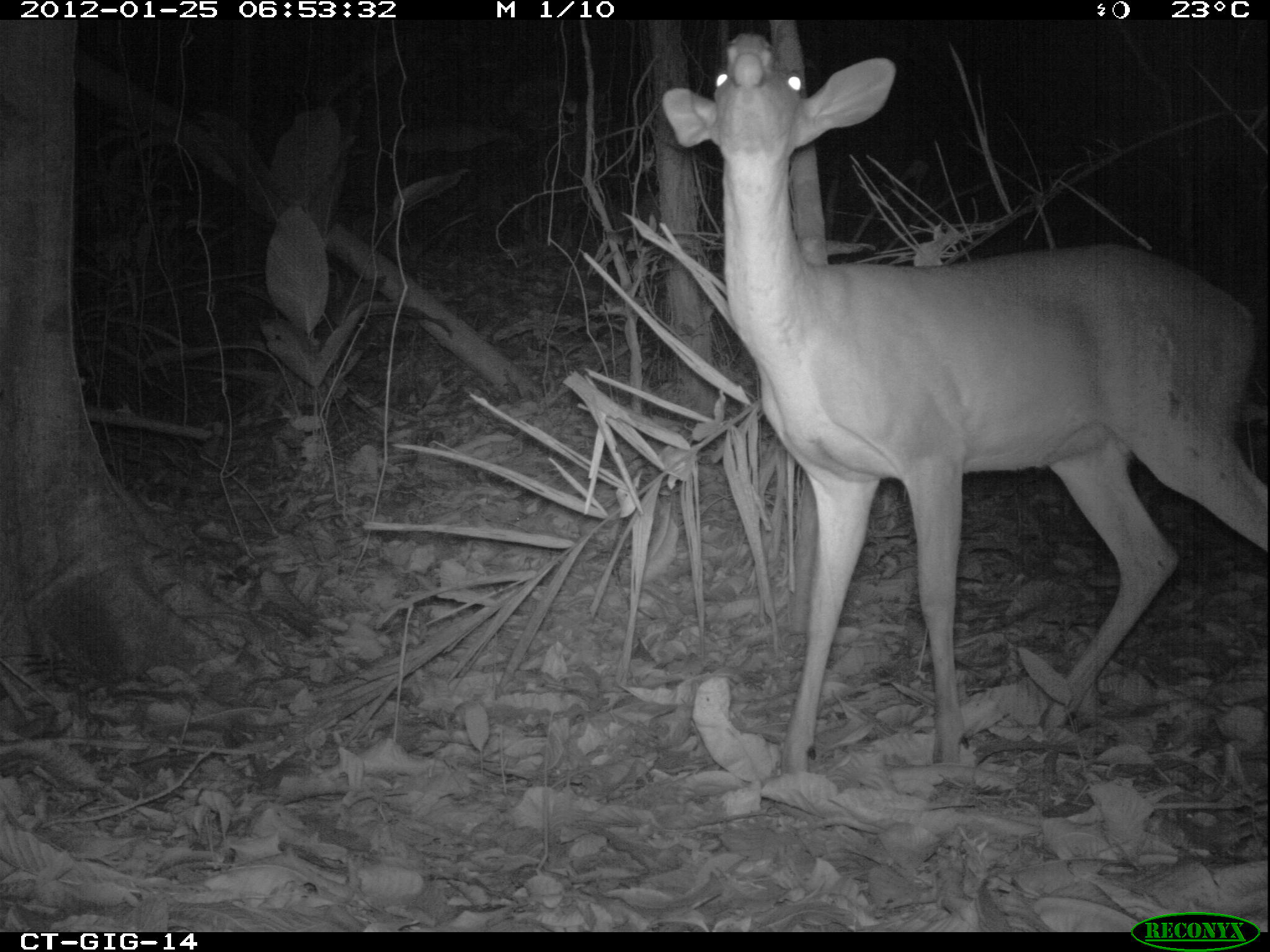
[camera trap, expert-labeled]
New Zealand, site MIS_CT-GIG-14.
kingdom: Animalia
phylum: Chordata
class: Mammalia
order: Artiodactyla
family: Cervidae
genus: Odocoileus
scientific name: Odocoileus virginianus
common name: white-tailed deer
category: white tailed deer